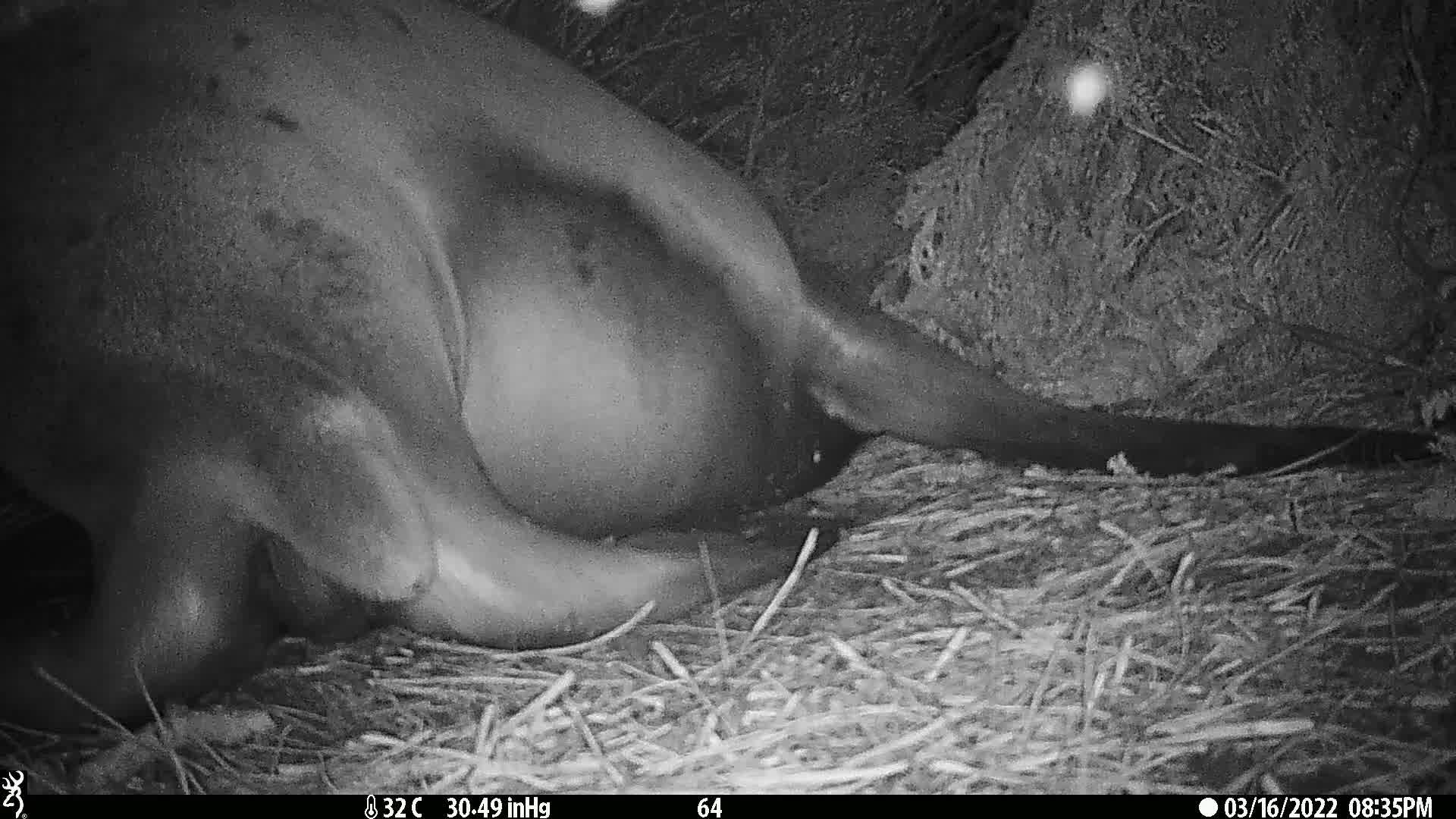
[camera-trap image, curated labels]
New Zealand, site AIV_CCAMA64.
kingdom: Animalia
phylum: Chordata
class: Mammalia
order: Carnivora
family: Otariidae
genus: Phocarctos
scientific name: Phocarctos hookeri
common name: new zealand sea lion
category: sealion